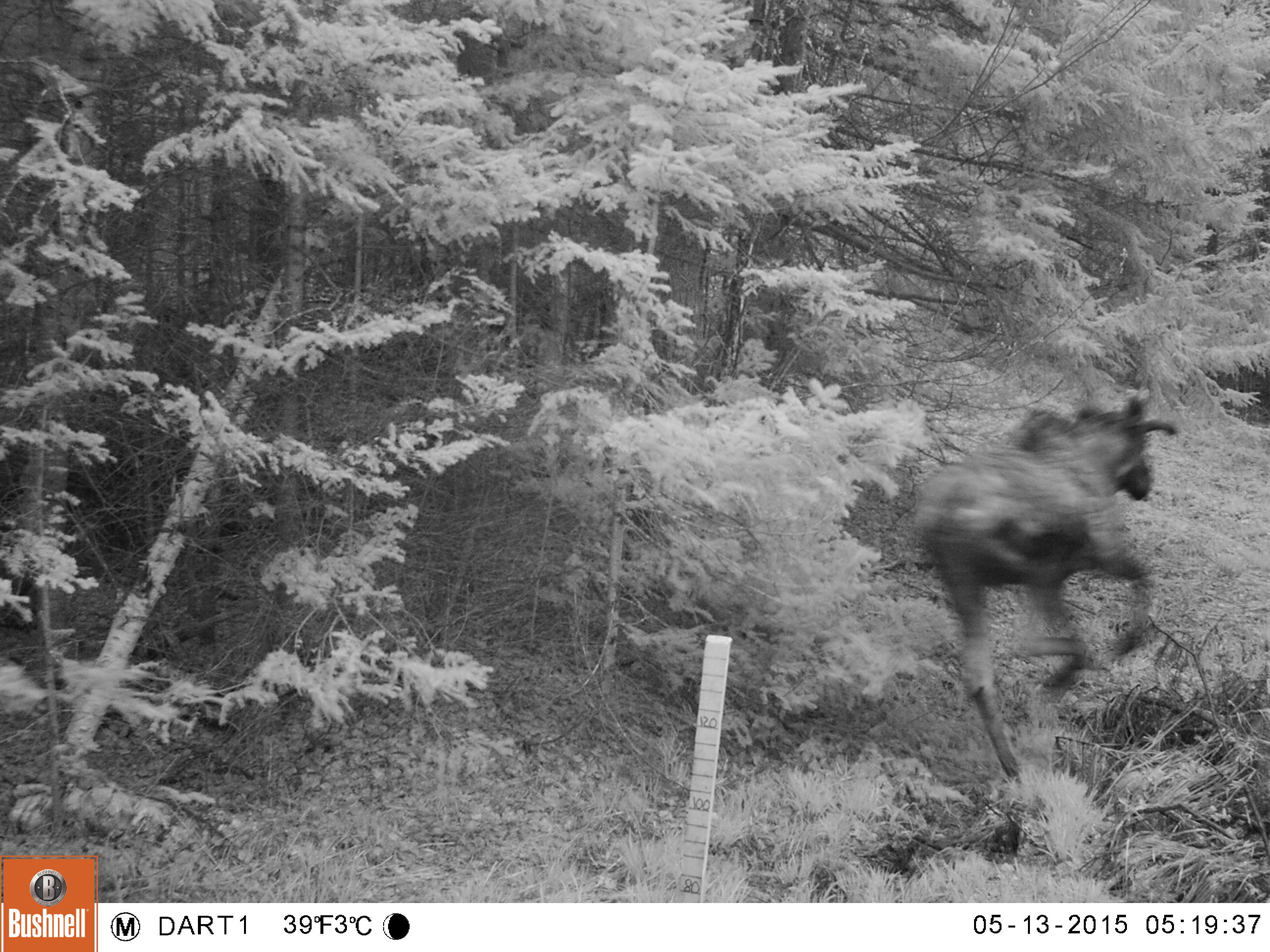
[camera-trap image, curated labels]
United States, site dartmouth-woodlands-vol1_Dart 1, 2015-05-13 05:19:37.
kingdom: Animalia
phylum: Chordata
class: Mammalia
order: Artiodactyla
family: Cervidae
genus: Alces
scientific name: Alces alces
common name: moose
Moose (Alces alces).